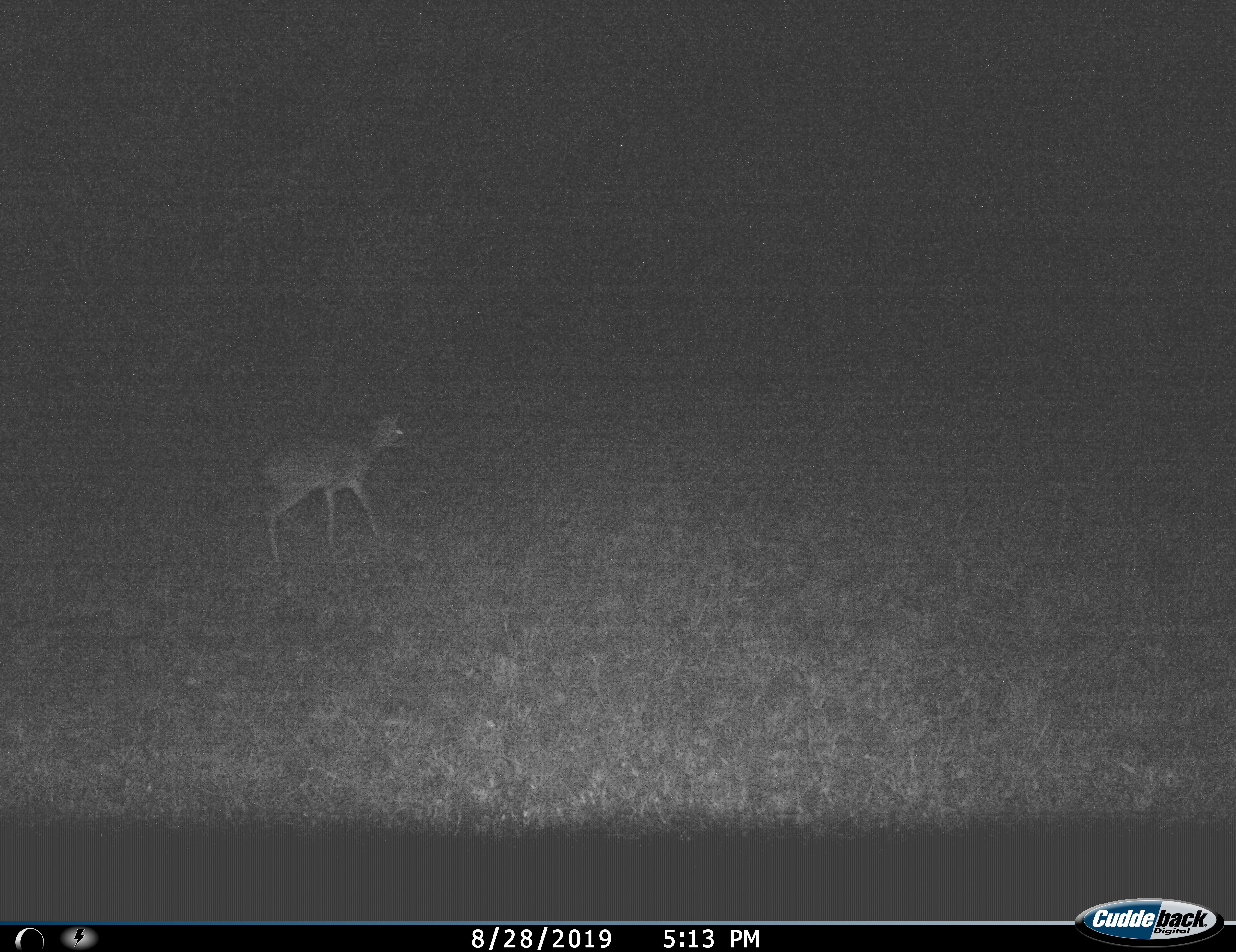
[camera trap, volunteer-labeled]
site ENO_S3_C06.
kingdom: Animalia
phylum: Chordata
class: Mammalia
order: Artiodactyla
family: Bovidae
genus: Madoqua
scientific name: Madoqua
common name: dik-dik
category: dikdik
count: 1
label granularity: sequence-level